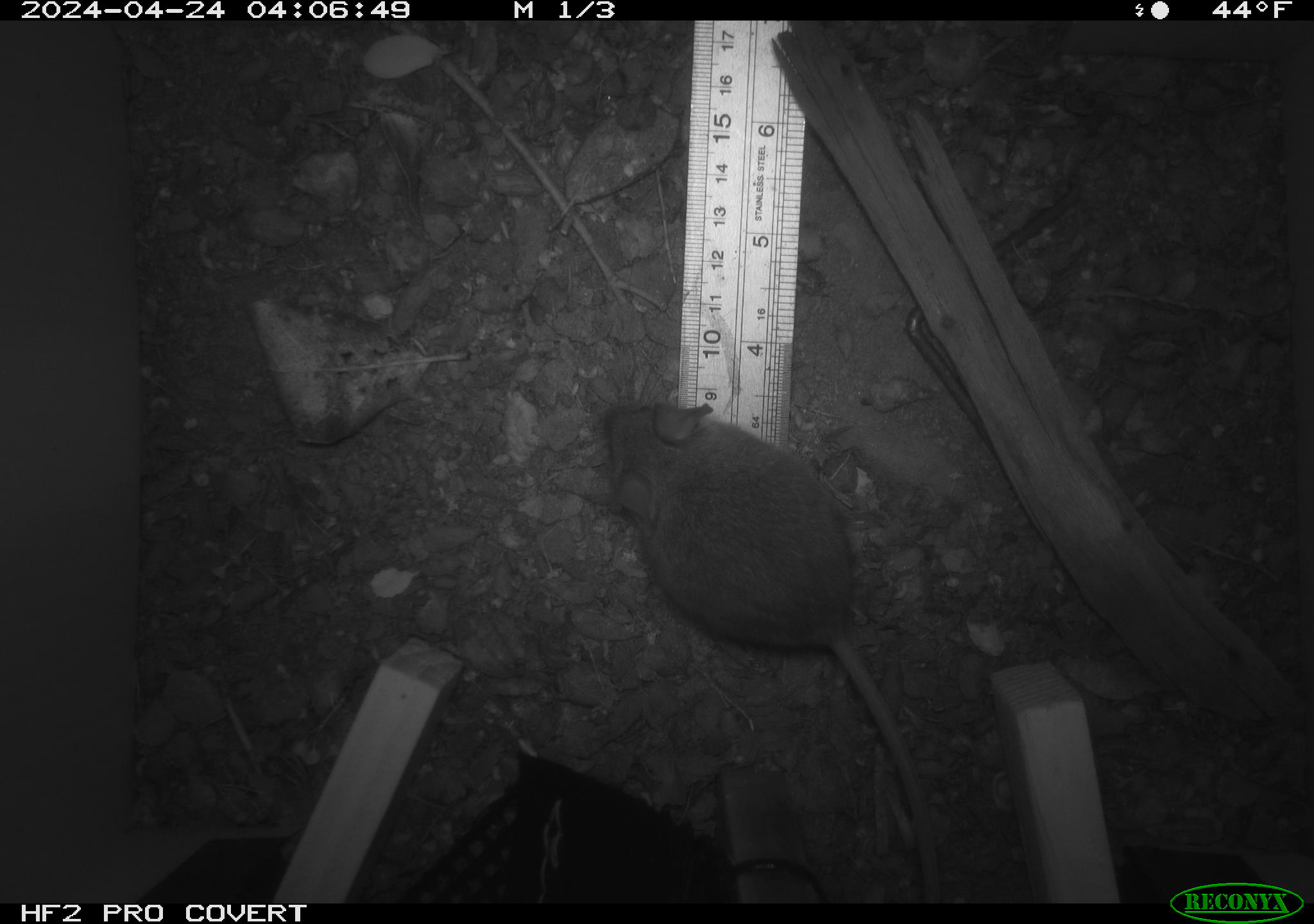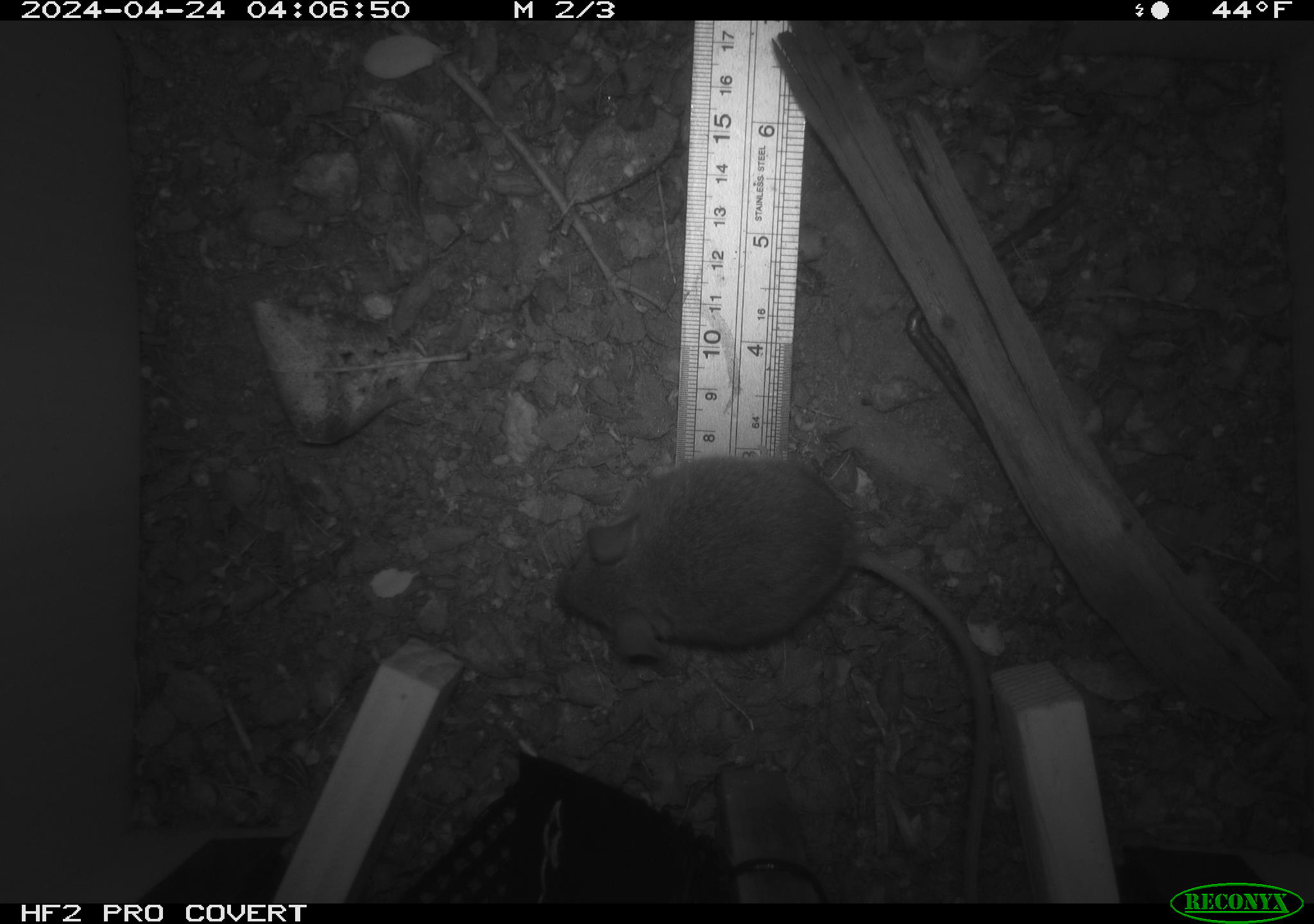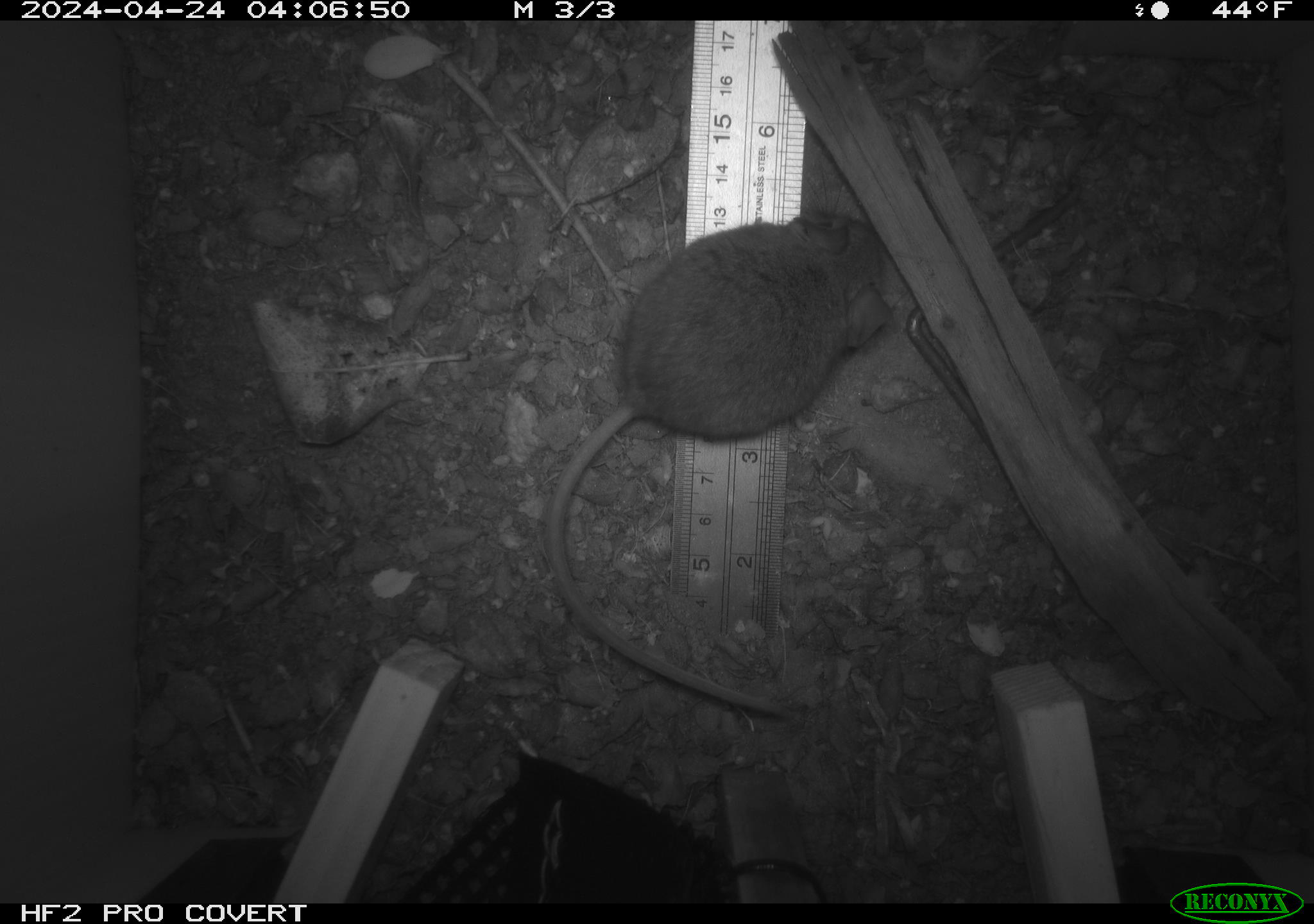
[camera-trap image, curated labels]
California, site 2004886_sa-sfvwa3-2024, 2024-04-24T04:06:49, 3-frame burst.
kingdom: Animalia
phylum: Chordata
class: Mammalia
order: Rodentia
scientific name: Rodentia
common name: mouse species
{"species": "mouse species (Rodentia)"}